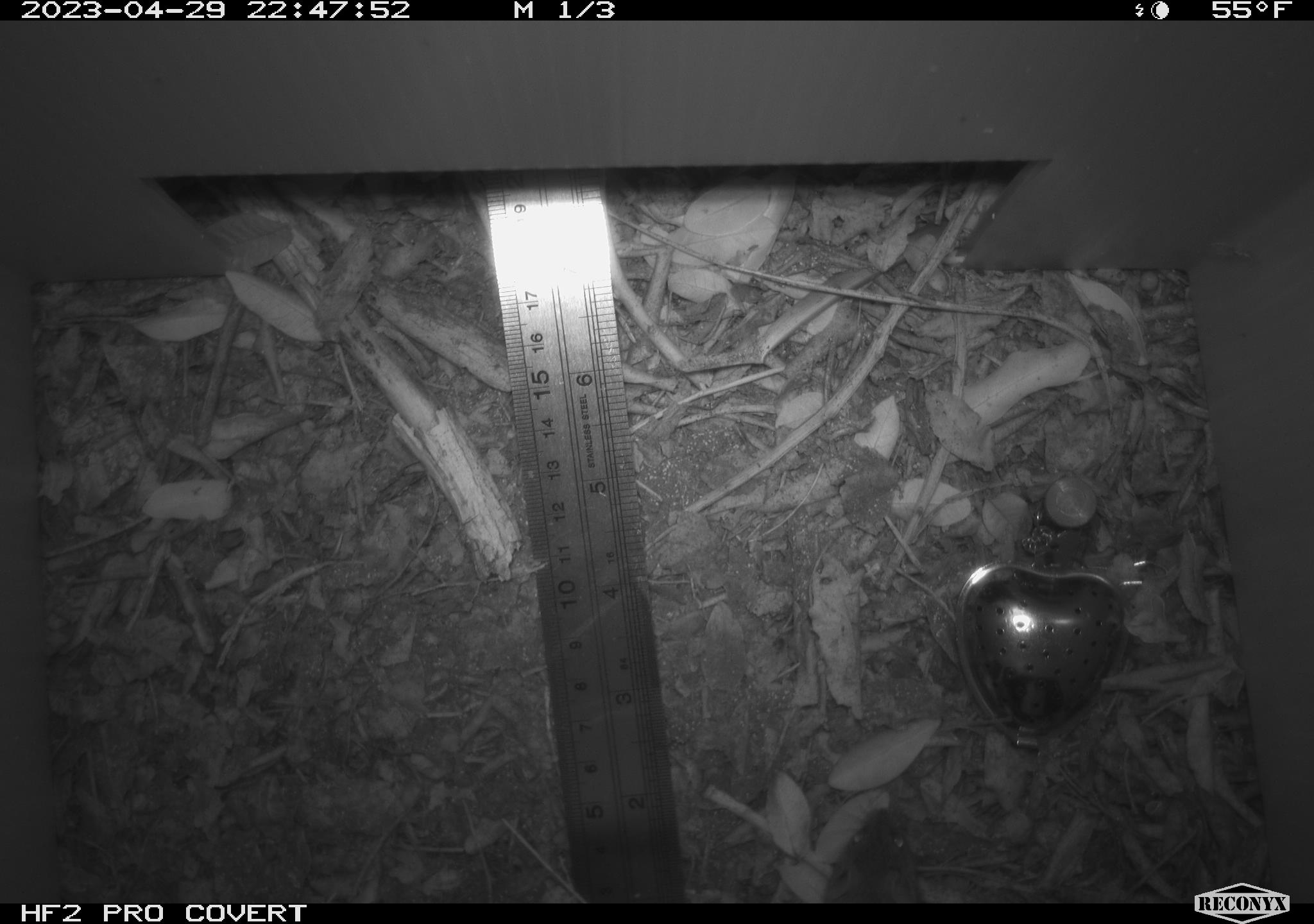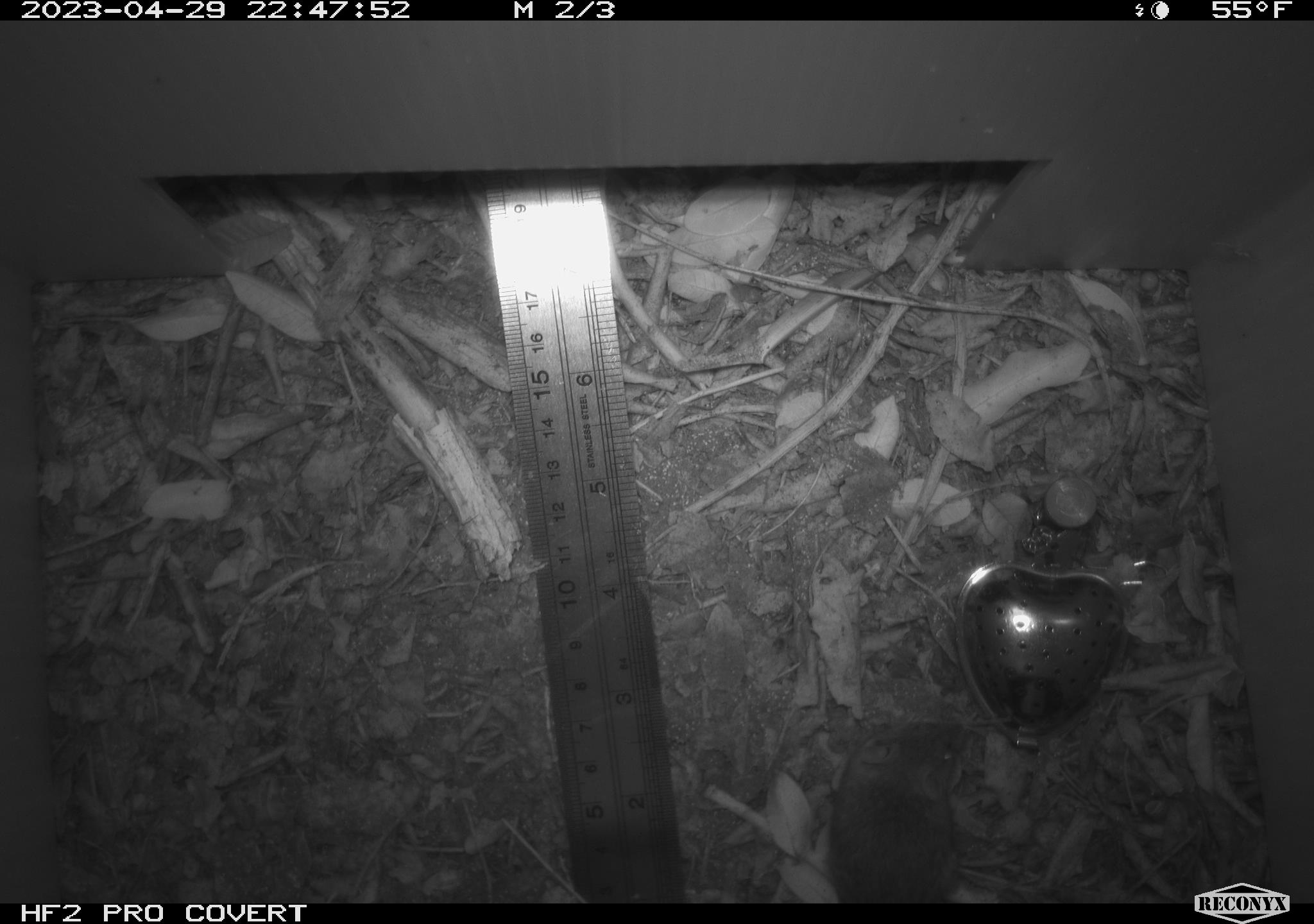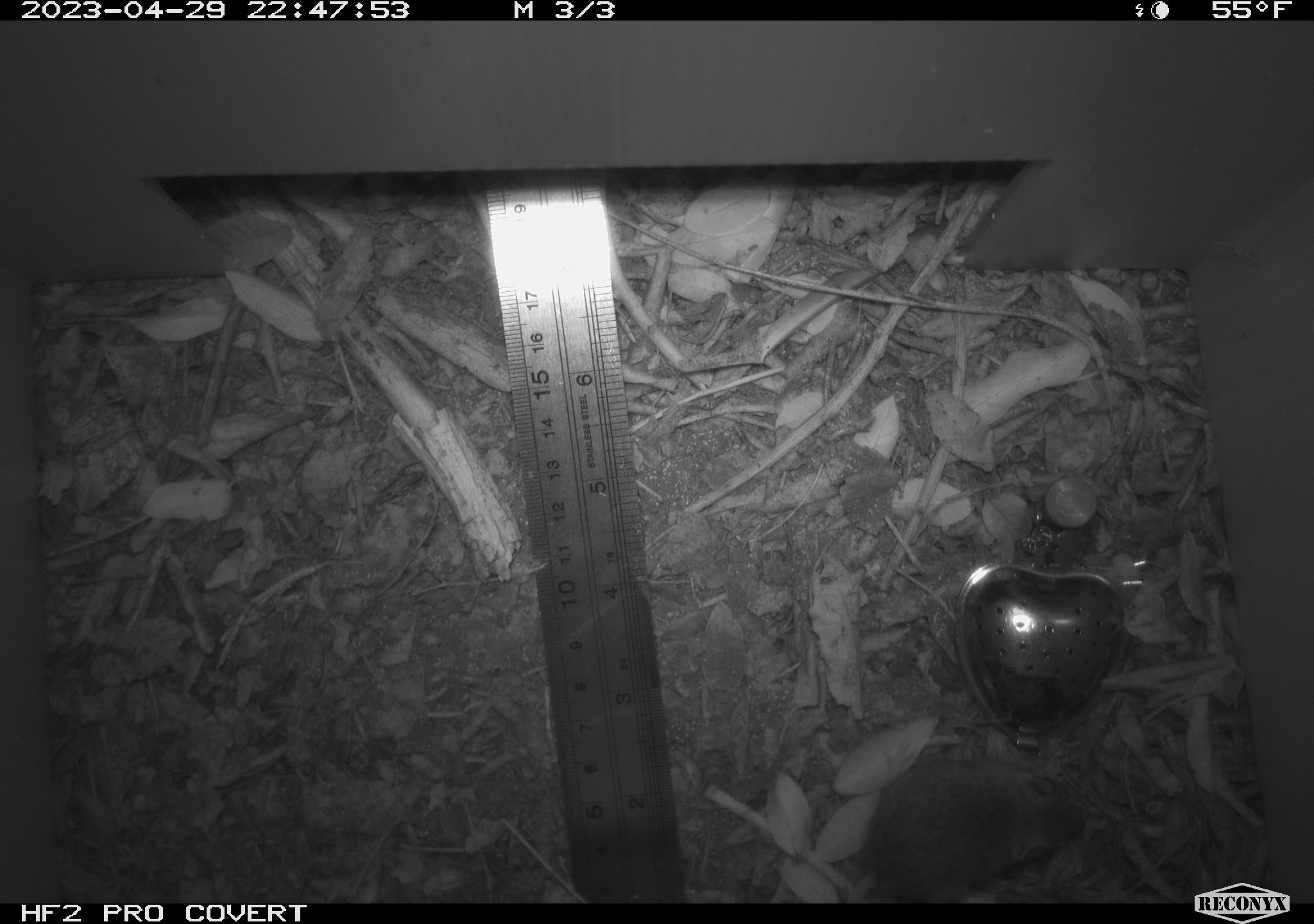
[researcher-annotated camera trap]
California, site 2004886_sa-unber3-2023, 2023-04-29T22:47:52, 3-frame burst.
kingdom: Animalia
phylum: Chordata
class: Mammalia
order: Rodentia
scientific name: Rodentia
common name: mouse species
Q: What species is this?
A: Mouse species (Rodentia).